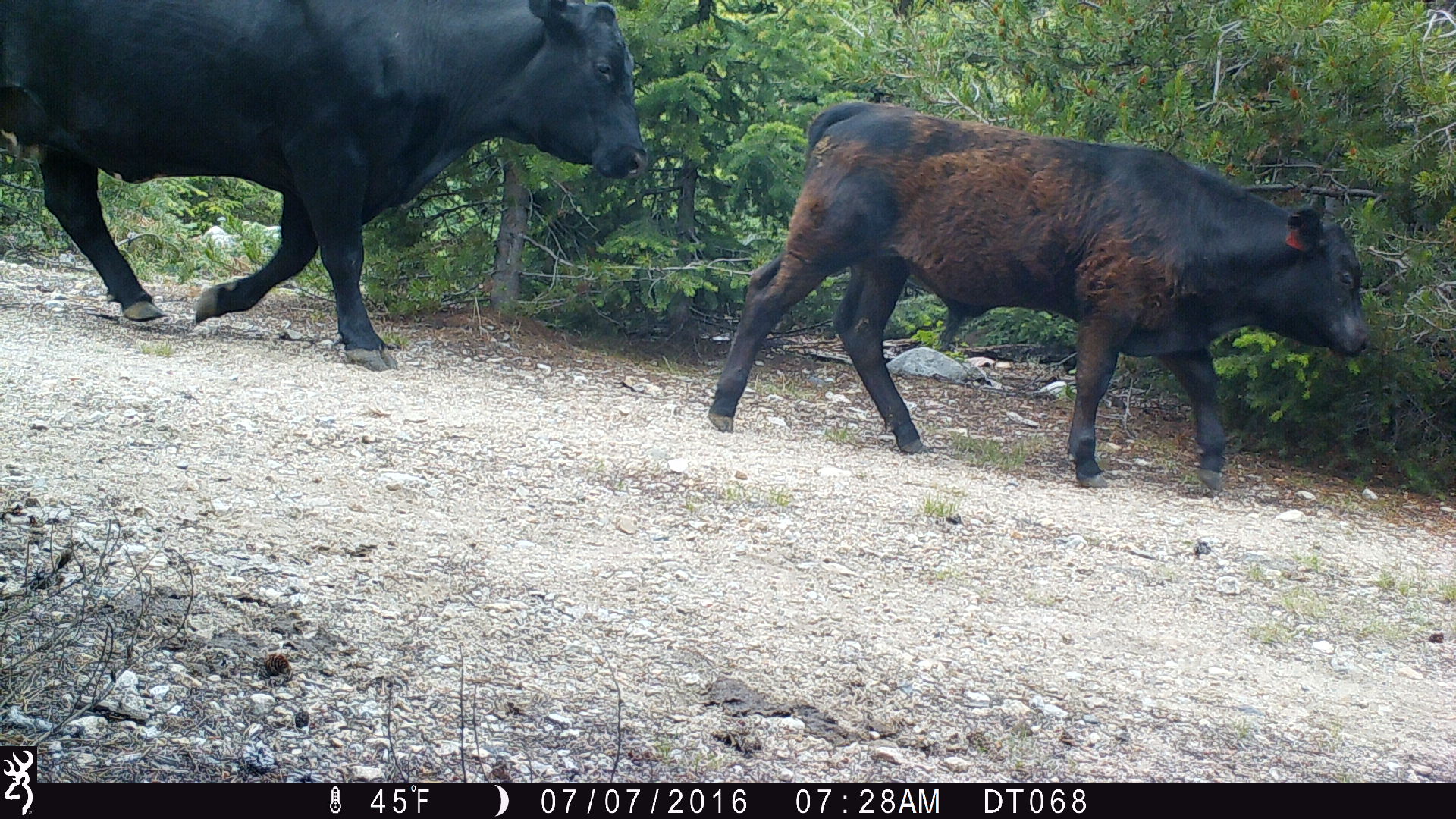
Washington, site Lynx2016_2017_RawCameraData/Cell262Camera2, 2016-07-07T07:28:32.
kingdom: Animalia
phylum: Chordata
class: Mammalia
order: Artiodactyla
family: Bovidae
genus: Bos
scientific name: Bos taurus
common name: domestic cattle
Domestic cattle (Bos taurus). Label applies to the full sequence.